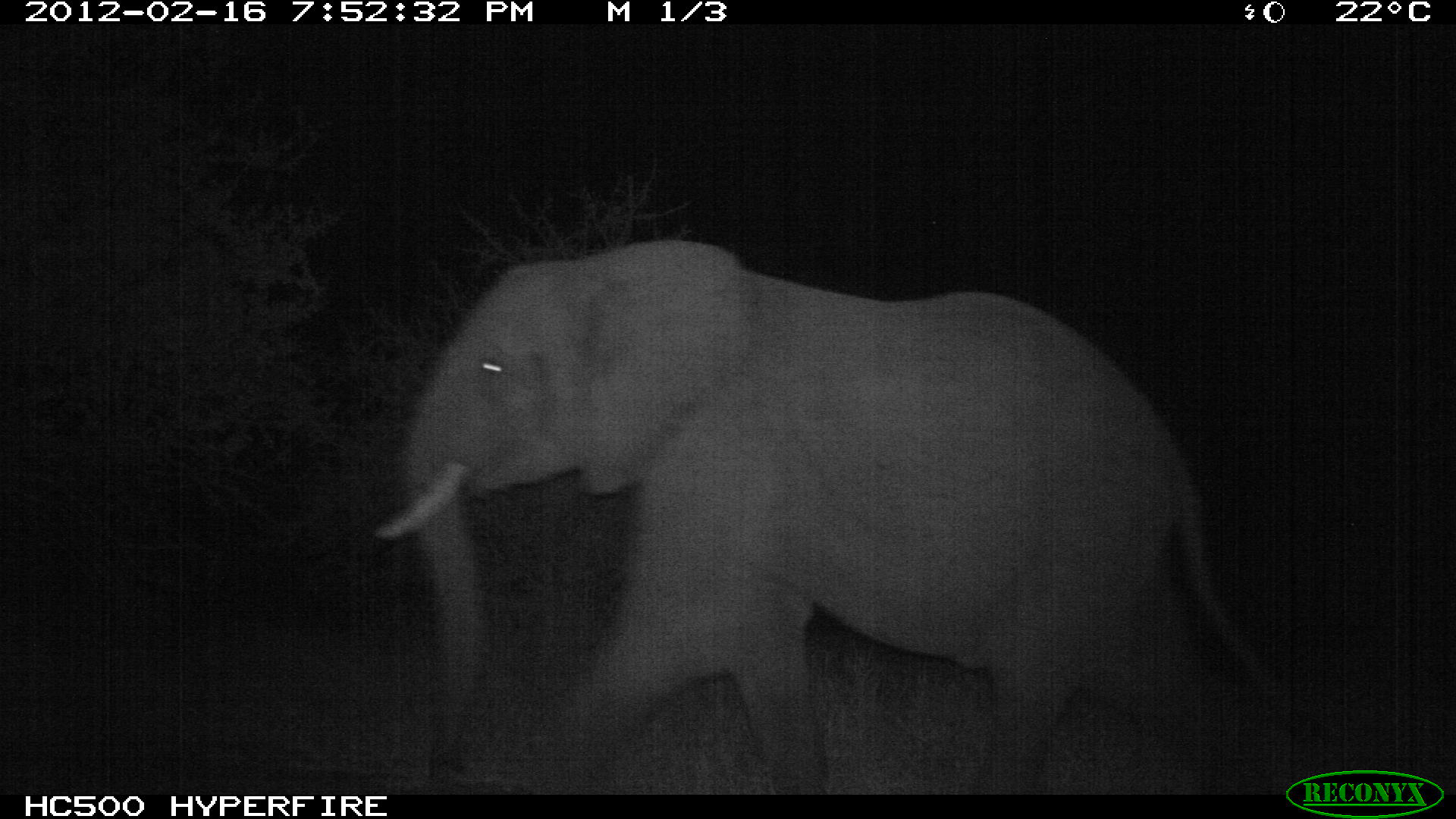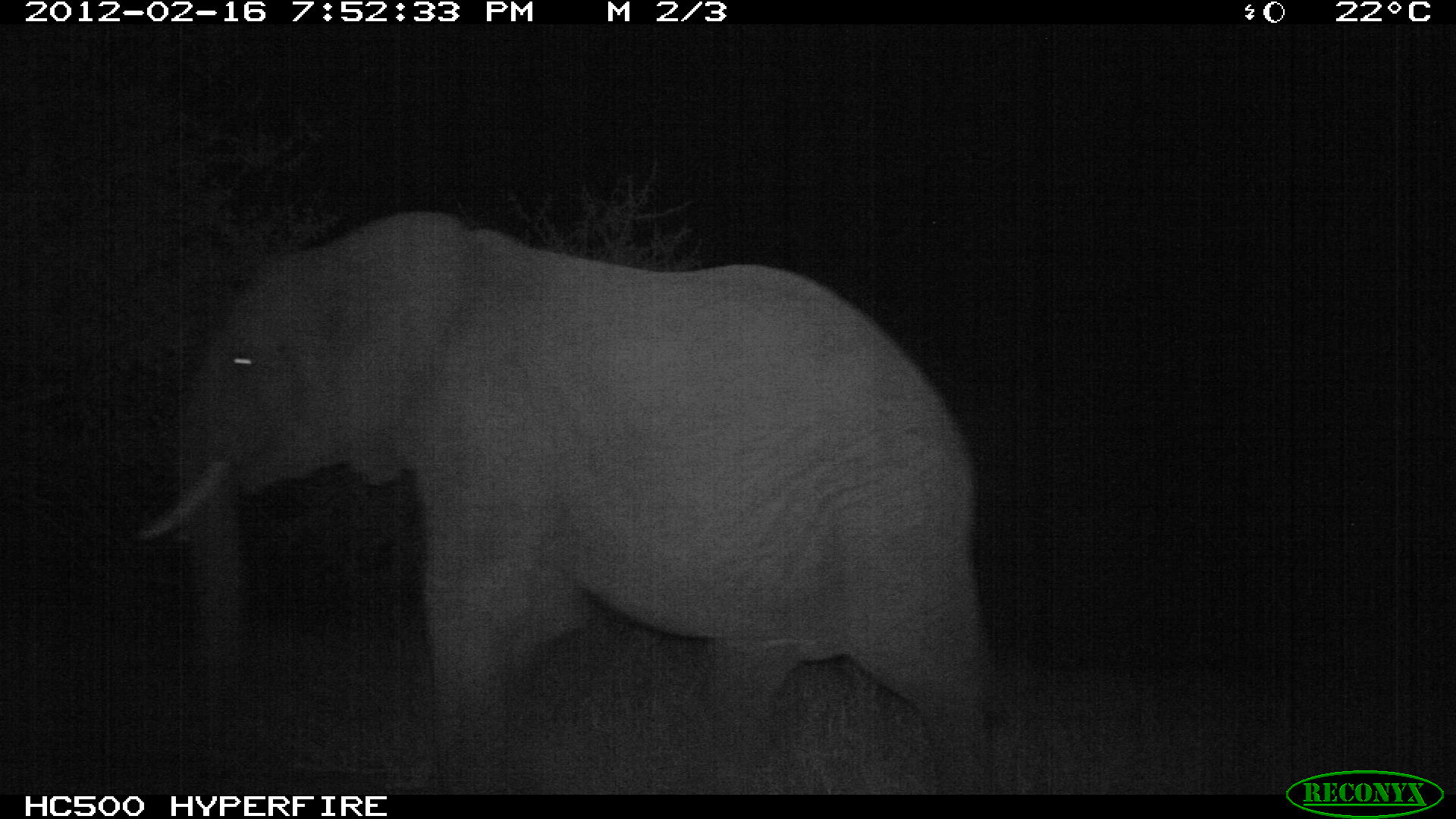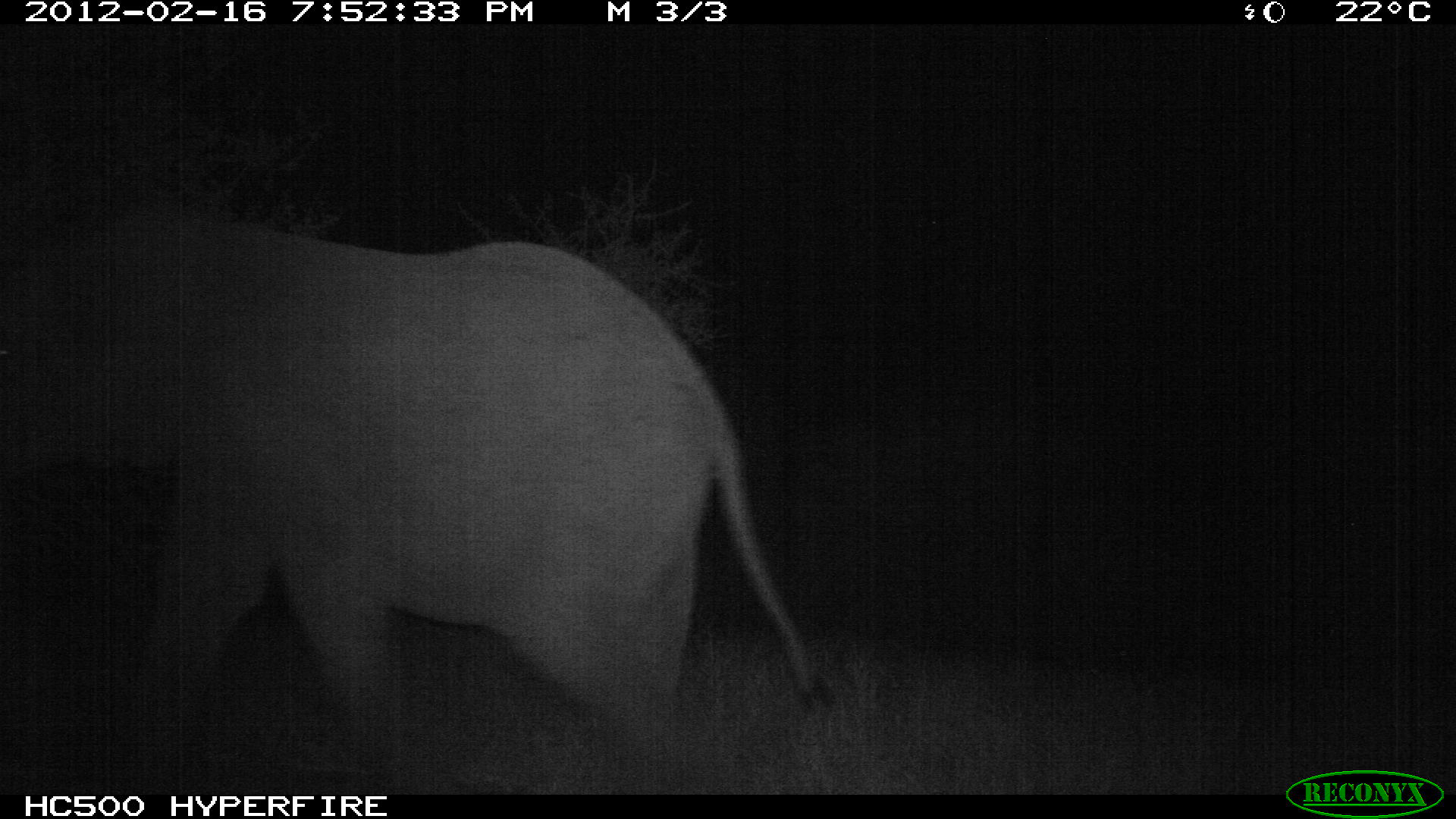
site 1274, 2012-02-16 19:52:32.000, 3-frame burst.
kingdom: Animalia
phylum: Chordata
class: Mammalia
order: Proboscidea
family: Elephantidae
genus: Loxodonta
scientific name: Loxodonta africana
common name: african bush elephant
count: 1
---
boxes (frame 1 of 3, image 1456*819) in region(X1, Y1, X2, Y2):
loxodonta africana: region(374, 238, 1277, 794)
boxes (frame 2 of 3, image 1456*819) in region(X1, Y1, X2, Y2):
loxodonta africana: region(135, 209, 993, 793)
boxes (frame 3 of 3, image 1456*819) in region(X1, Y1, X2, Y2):
loxodonta africana: region(0, 208, 834, 793)